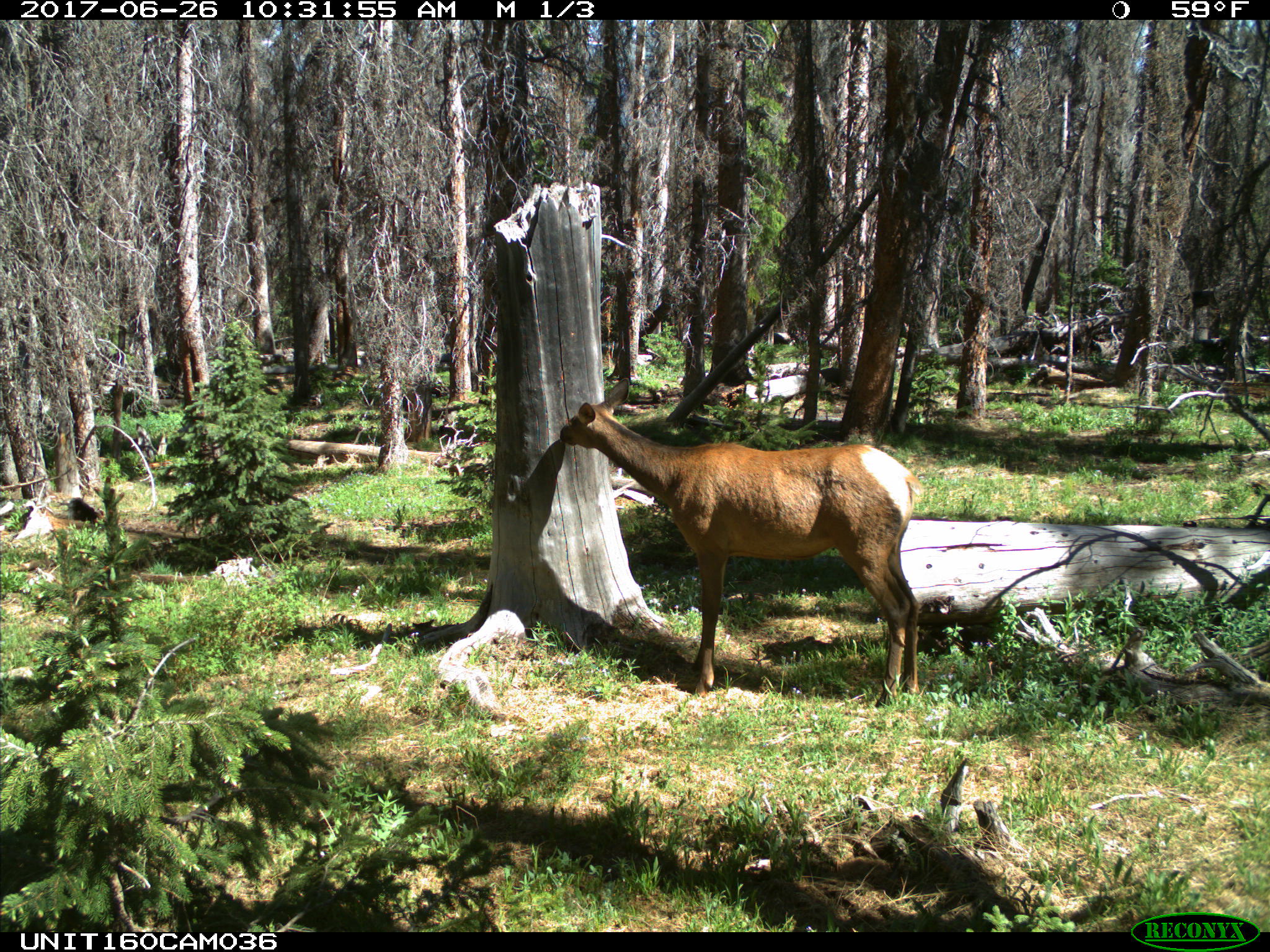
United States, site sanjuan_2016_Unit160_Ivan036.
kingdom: Animalia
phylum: Chordata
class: Mammalia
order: Artiodactyla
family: Cervidae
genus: Cervus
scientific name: Cervus elaphus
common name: red deer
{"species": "Cervus elaphus (red deer)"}